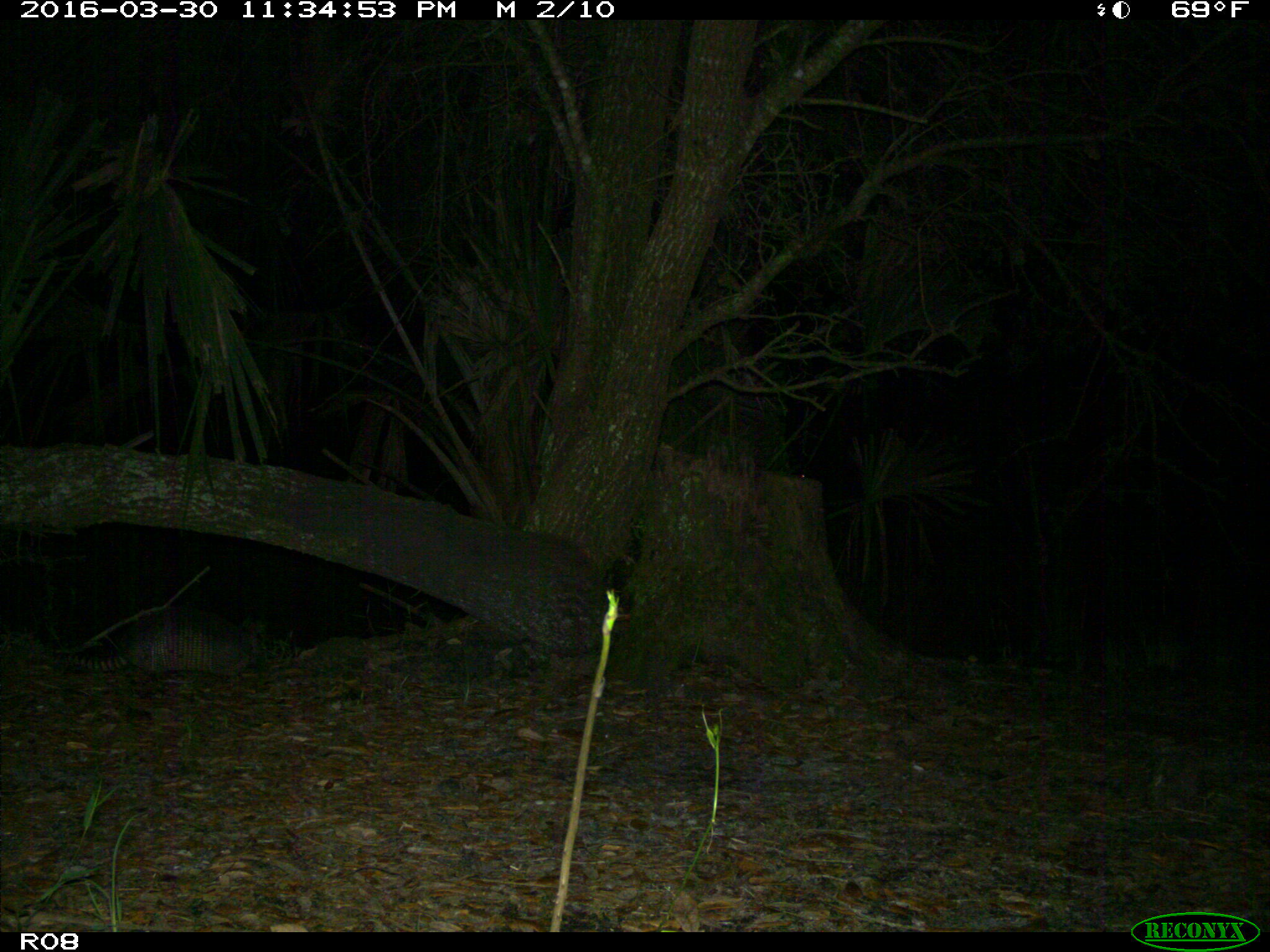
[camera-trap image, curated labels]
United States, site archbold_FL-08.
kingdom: Animalia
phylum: Chordata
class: Mammalia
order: Cingulata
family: Dasypodidae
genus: Dasypus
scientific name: Dasypus novemcinctus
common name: nine-banded armadillo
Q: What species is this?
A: Dasypus novemcinctus (nine-banded armadillo).